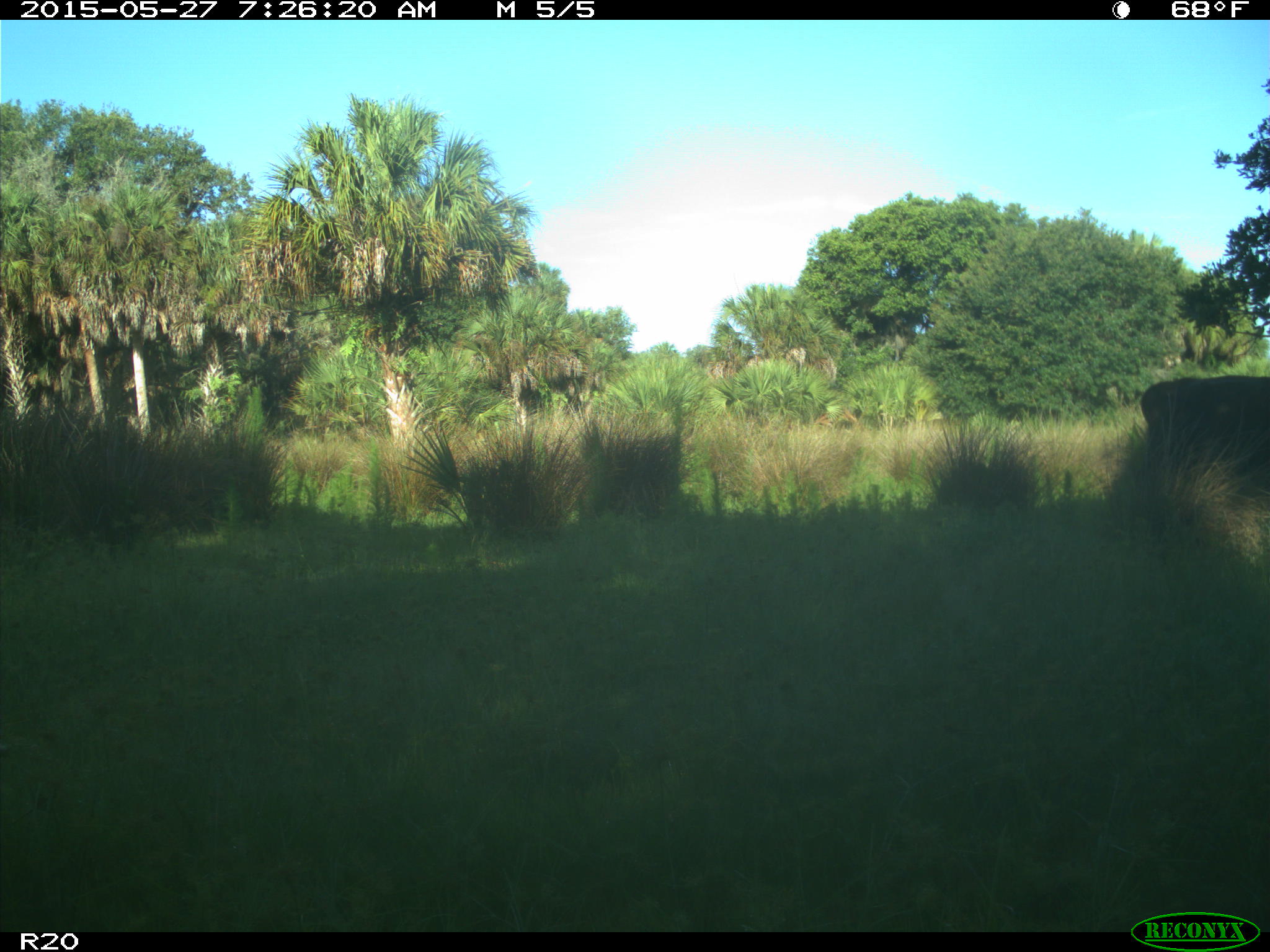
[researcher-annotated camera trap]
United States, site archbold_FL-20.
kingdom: Animalia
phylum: Chordata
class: Mammalia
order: Artiodactyla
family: Bovidae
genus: Bos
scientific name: Bos taurus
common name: domestic cow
Bos taurus (domestic cow).